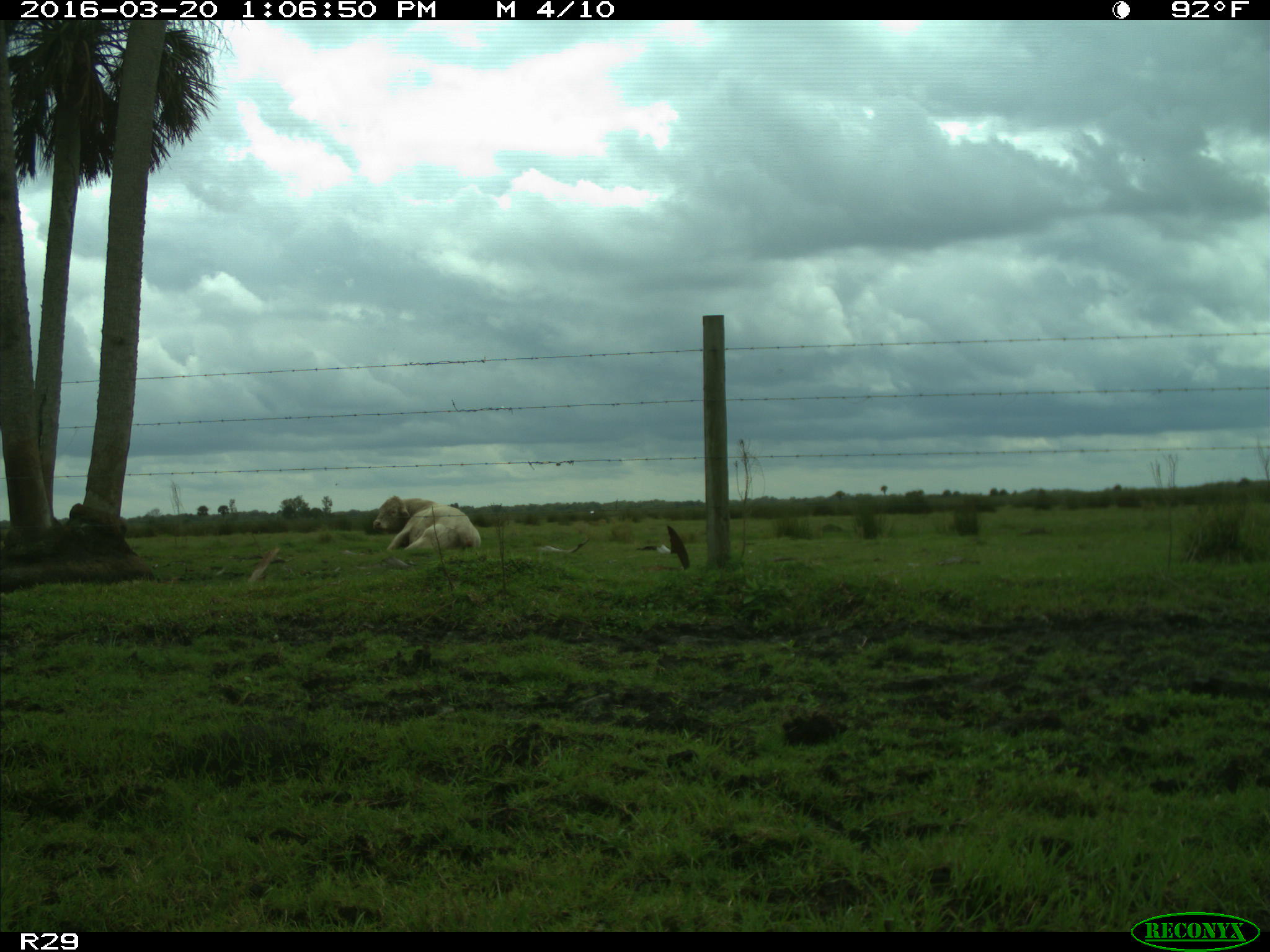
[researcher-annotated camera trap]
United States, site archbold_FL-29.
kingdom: Animalia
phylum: Chordata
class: Mammalia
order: Artiodactyla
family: Bovidae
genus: Bos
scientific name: Bos taurus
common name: domestic cow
Bos taurus (domestic cow).